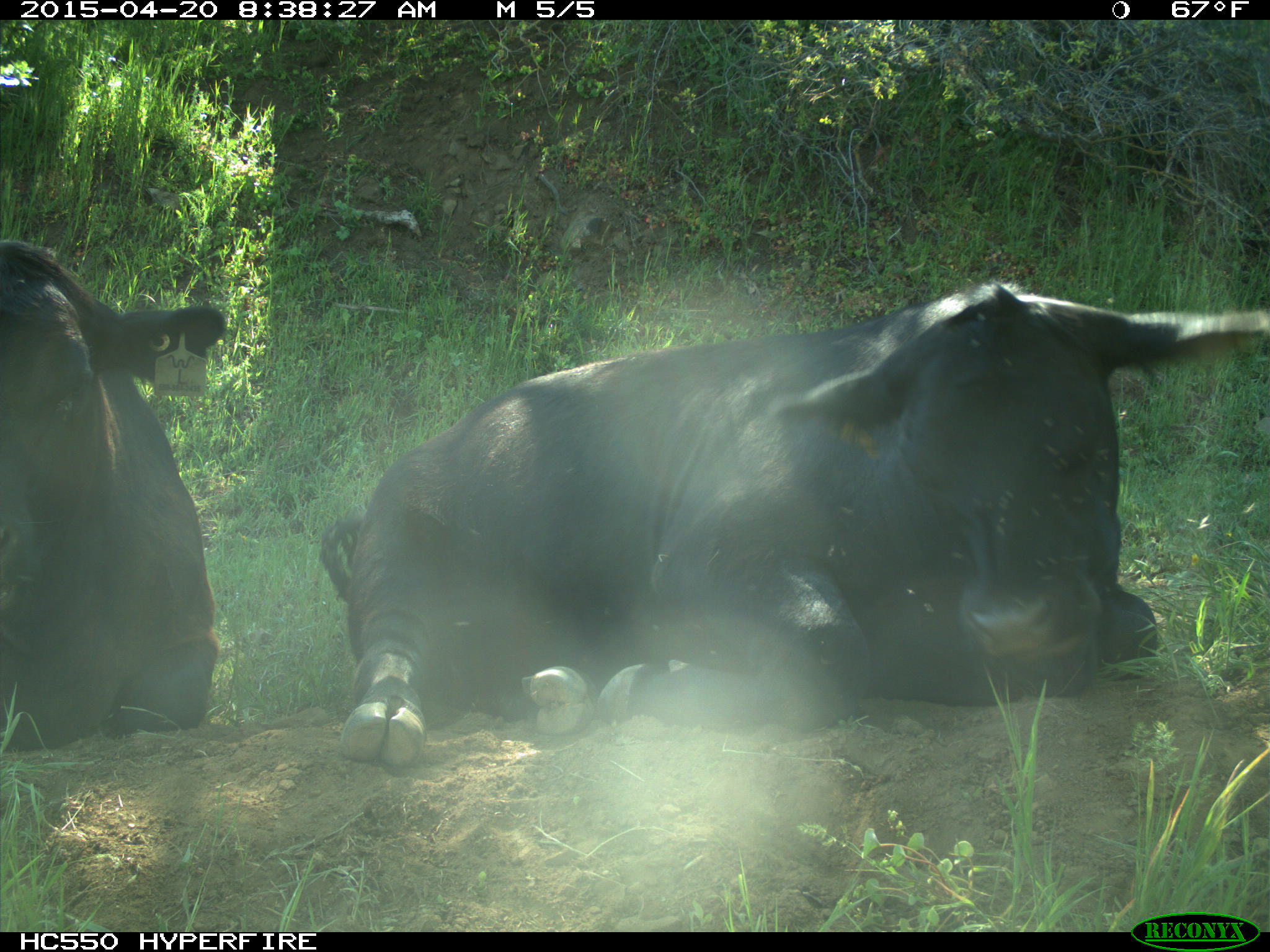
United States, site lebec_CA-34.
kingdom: Animalia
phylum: Chordata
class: Mammalia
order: Artiodactyla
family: Bovidae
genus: Bos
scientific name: Bos taurus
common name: domestic cow